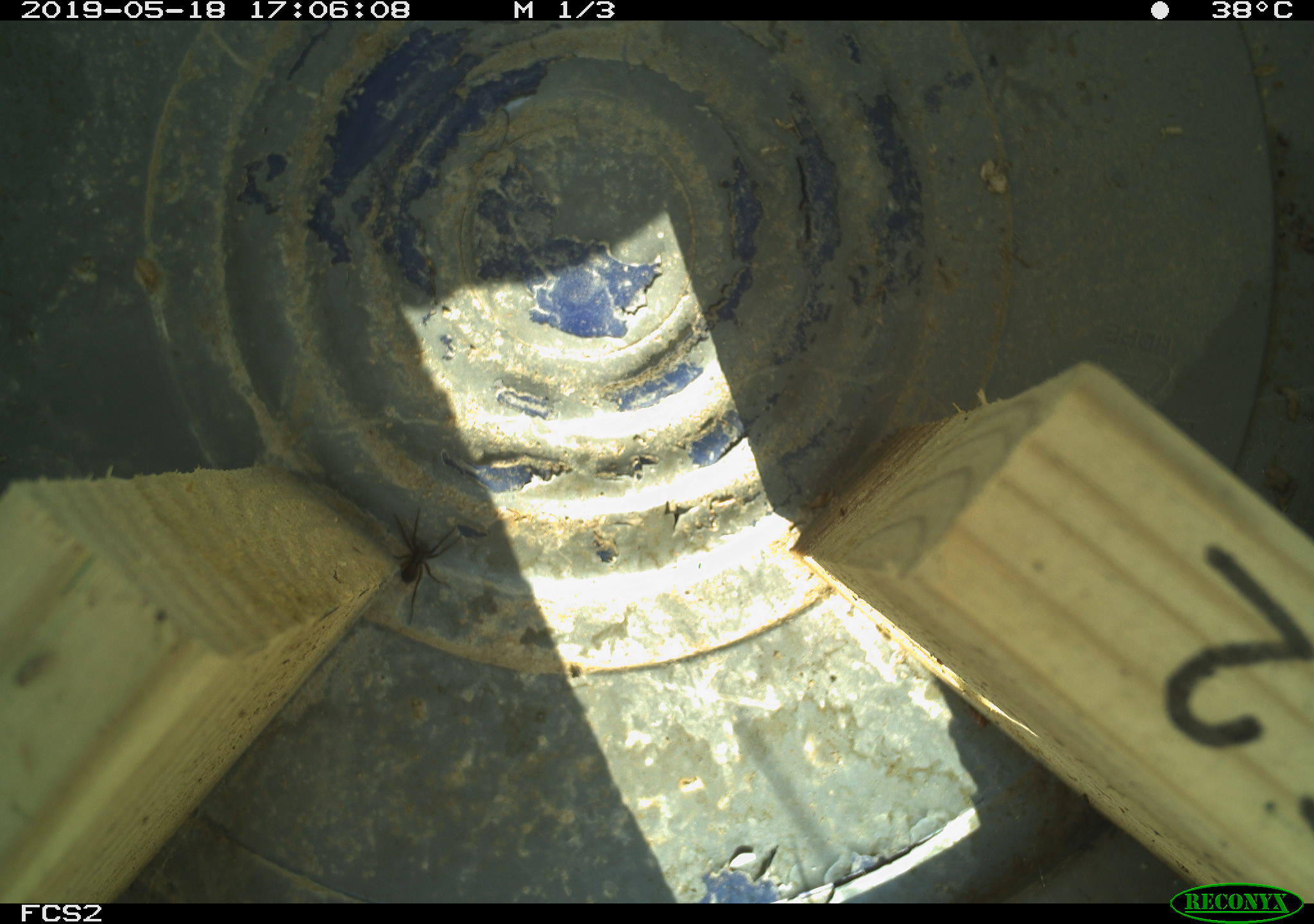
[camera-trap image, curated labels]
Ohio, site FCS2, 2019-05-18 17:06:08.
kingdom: Animalia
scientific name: Animalia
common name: animal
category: invertebrate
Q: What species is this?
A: Invertebrate (animal) (Animalia).